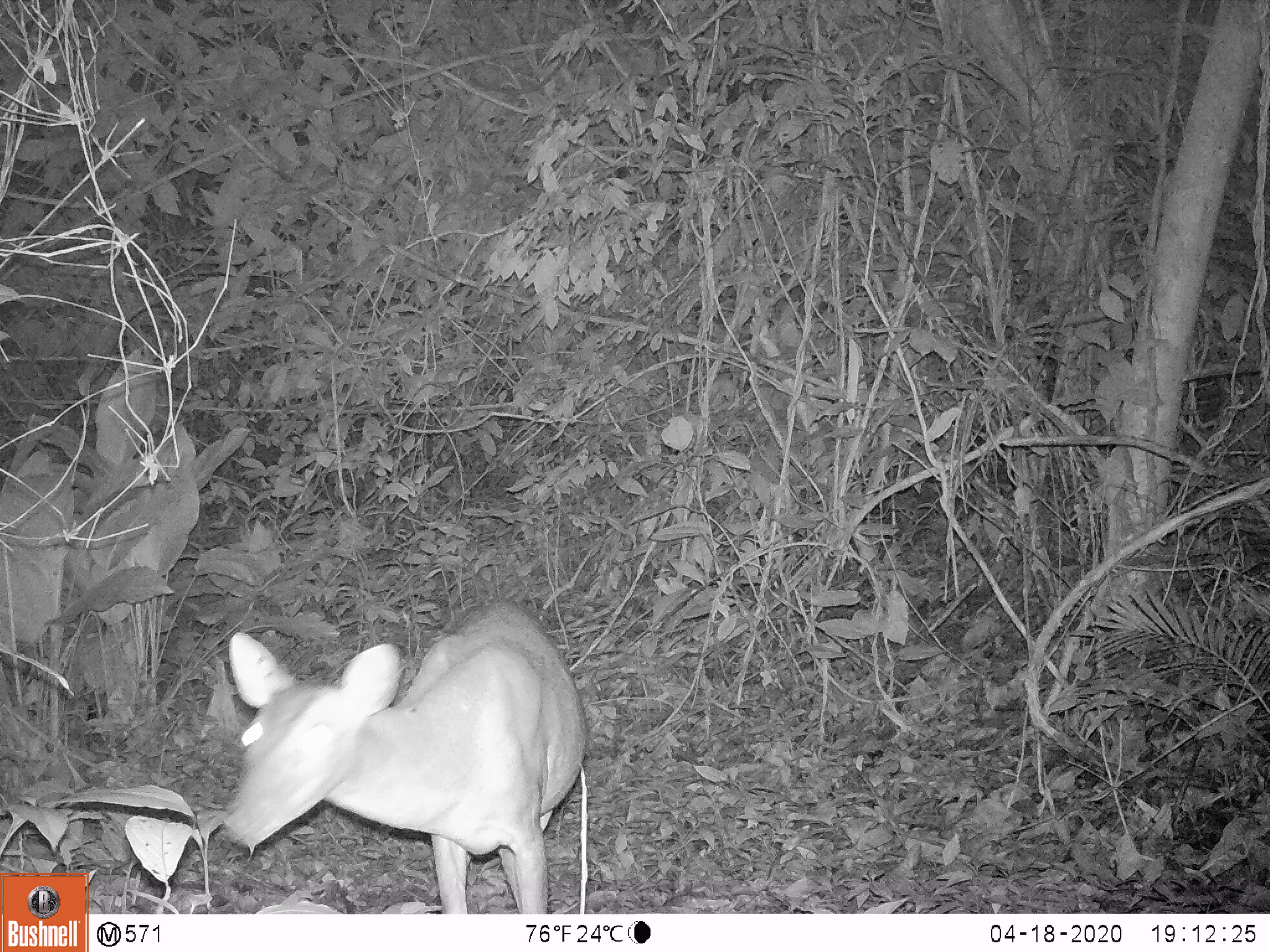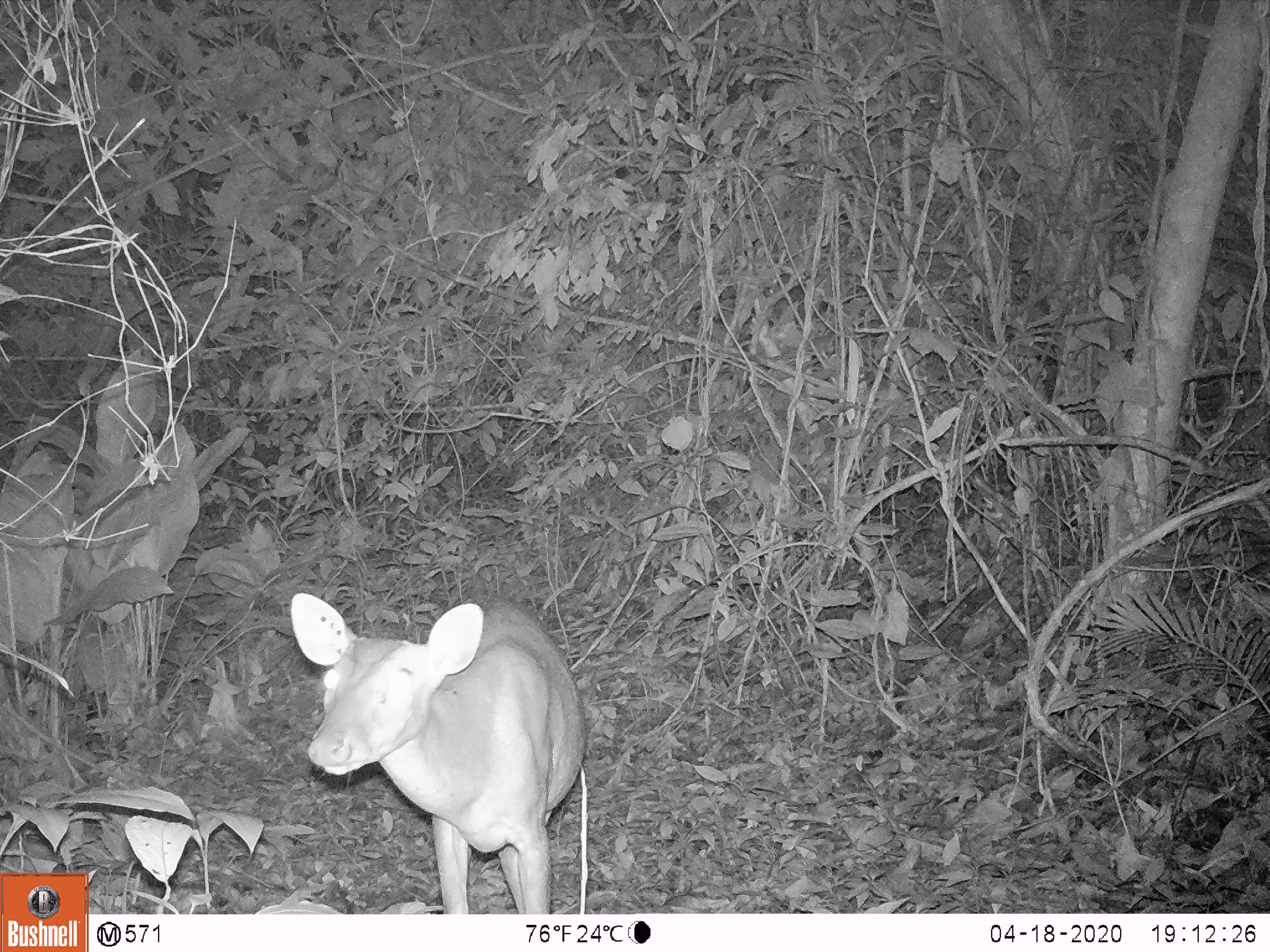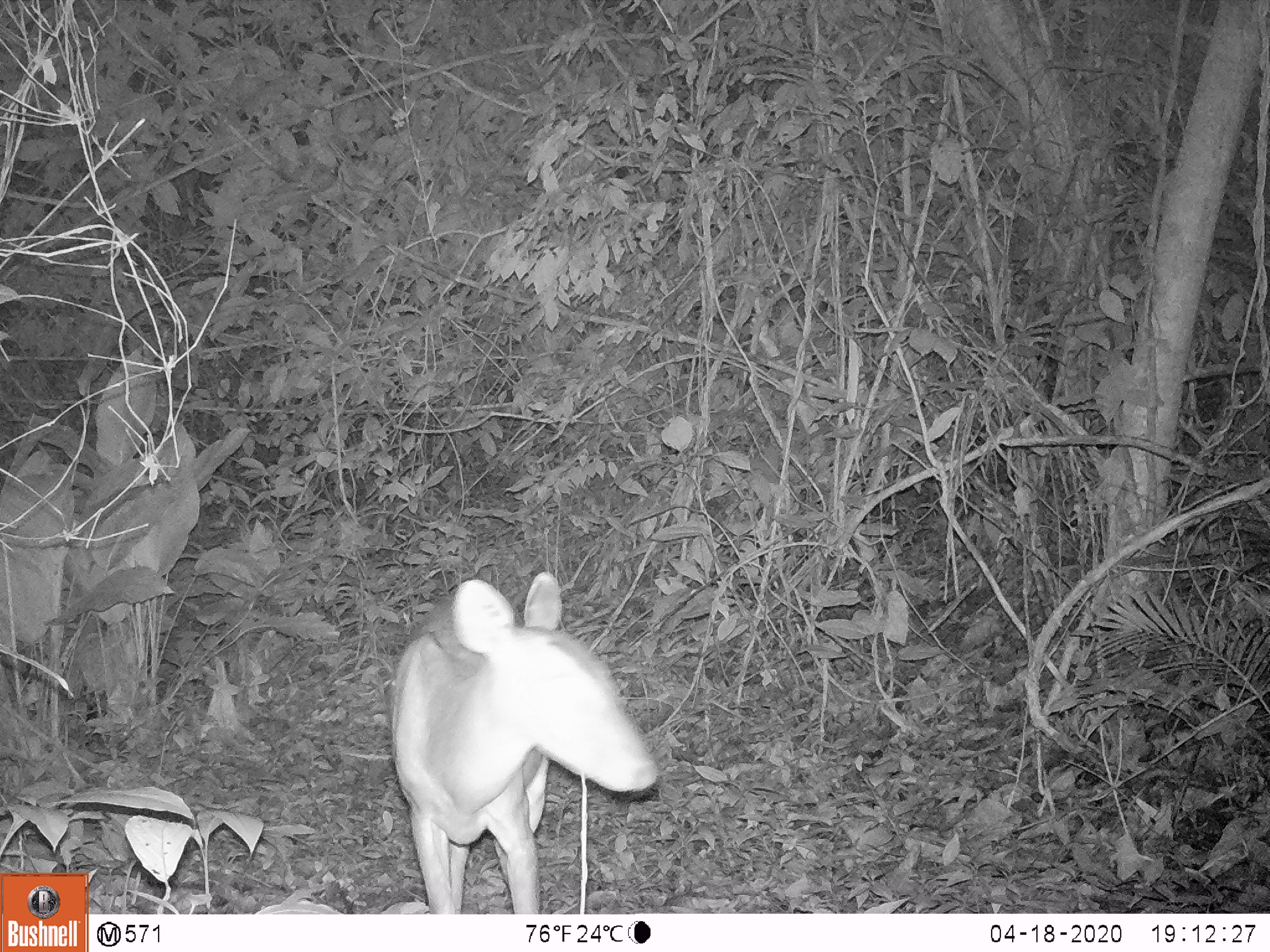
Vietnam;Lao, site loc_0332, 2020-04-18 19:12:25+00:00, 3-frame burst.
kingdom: Animalia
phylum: Chordata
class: Mammalia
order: Artiodactyla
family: Cervidae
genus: Muntiacus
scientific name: Muntiacus vuquangensis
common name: large-antlered muntjac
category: large antlered muntjac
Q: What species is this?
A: Large antlered muntjac (large-antlered muntjac) (Muntiacus vuquangensis).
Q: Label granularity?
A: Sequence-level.